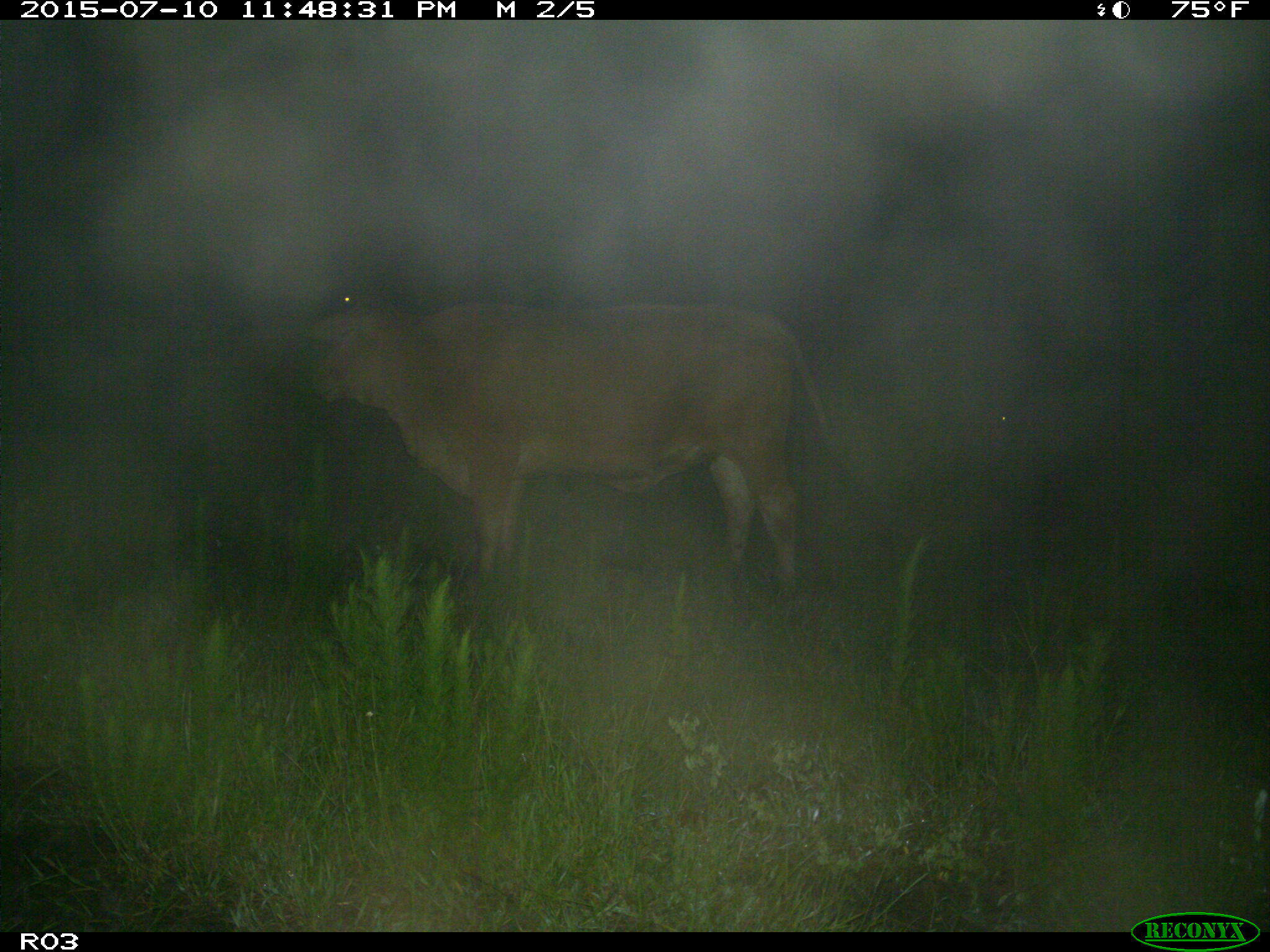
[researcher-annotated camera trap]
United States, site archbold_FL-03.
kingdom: Animalia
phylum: Chordata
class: Mammalia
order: Artiodactyla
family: Bovidae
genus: Bos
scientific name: Bos taurus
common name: domestic cow